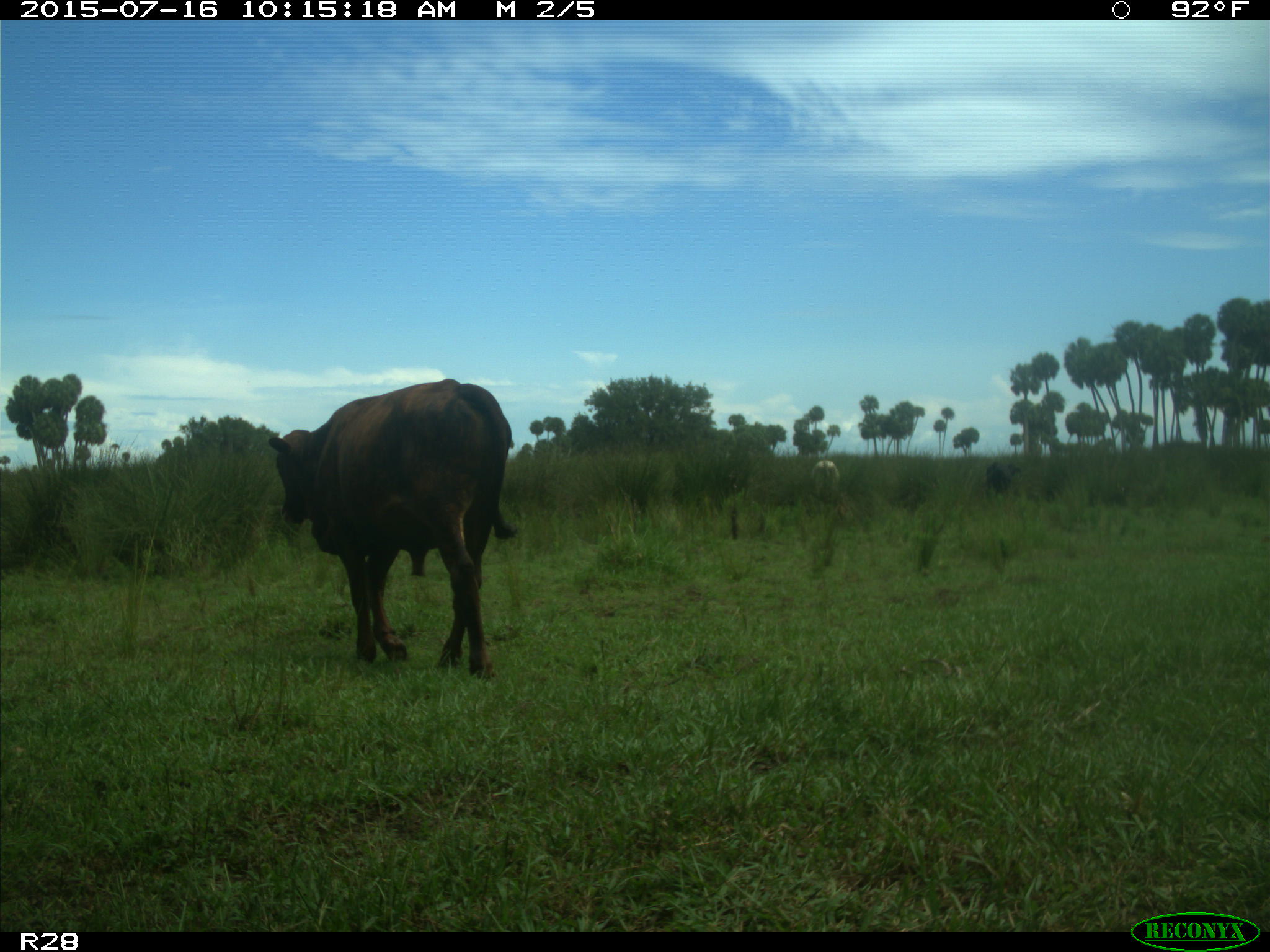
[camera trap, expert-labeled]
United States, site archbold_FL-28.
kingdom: Animalia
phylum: Chordata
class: Mammalia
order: Artiodactyla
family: Bovidae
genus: Bos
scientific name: Bos taurus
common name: domestic cow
Bos taurus (domestic cow).